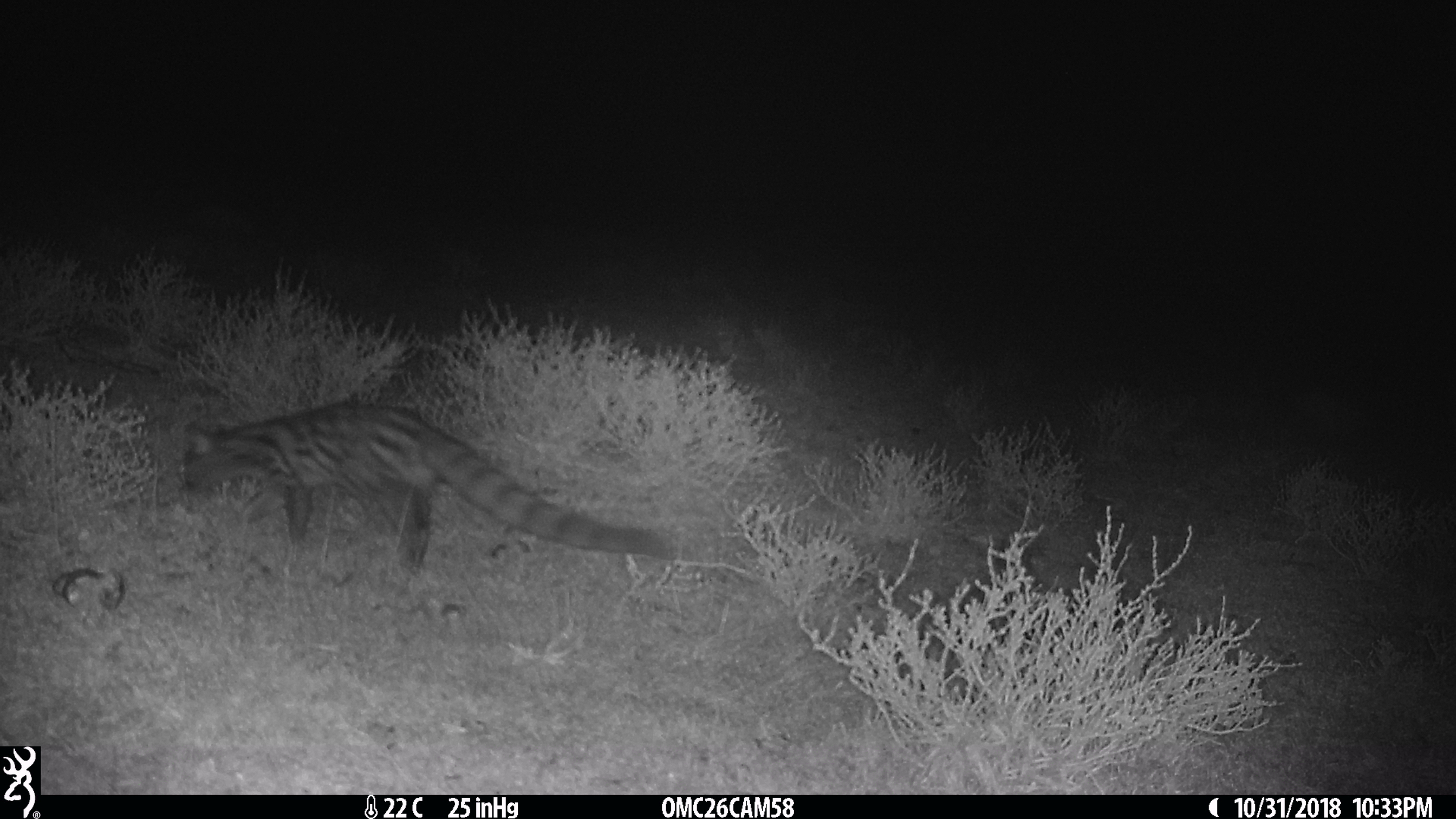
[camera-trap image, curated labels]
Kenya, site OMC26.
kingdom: Animalia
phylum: Chordata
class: Mammalia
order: Carnivora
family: Viverridae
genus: Genetta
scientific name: Genetta genetta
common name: genet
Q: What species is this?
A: Genet (Genetta genetta).